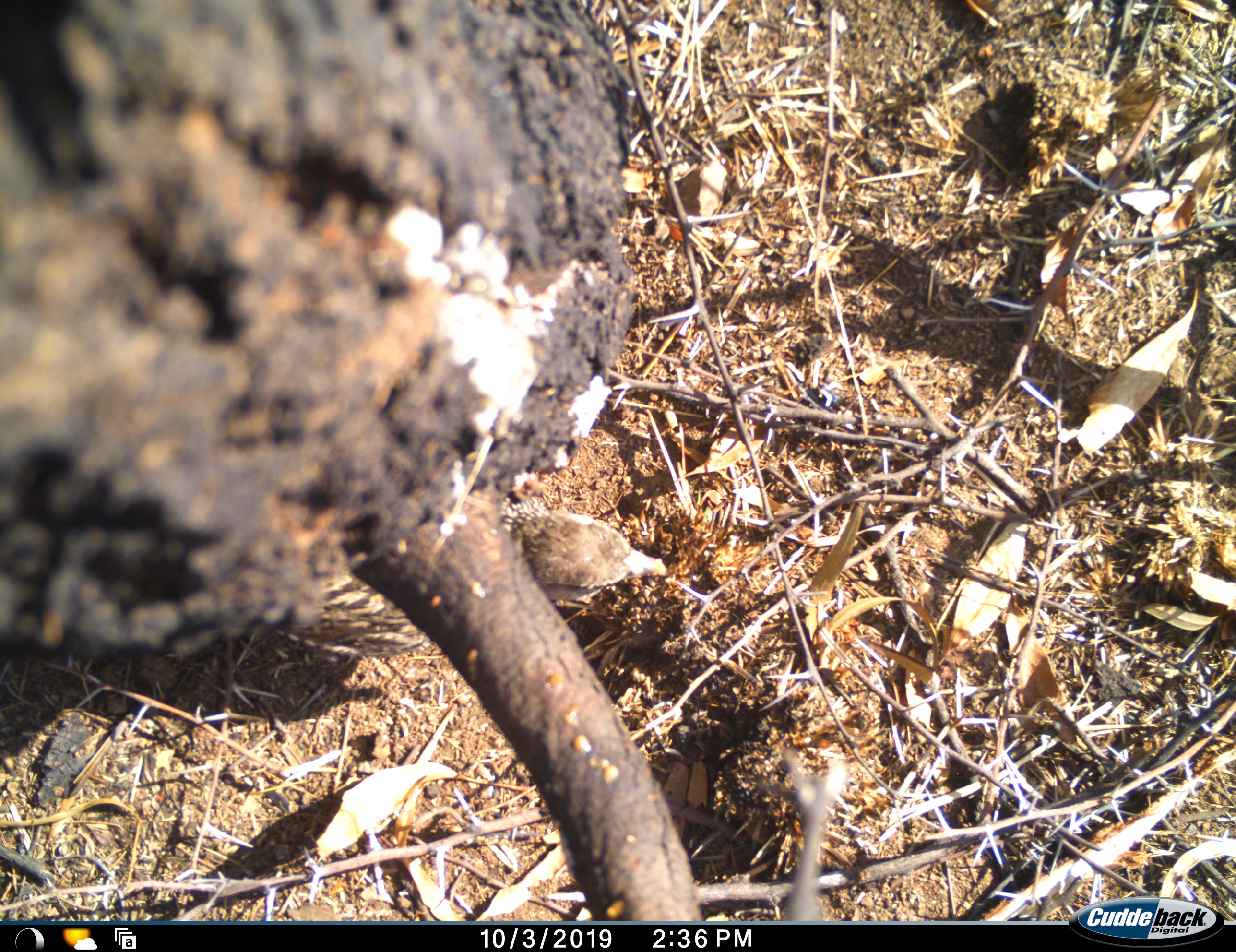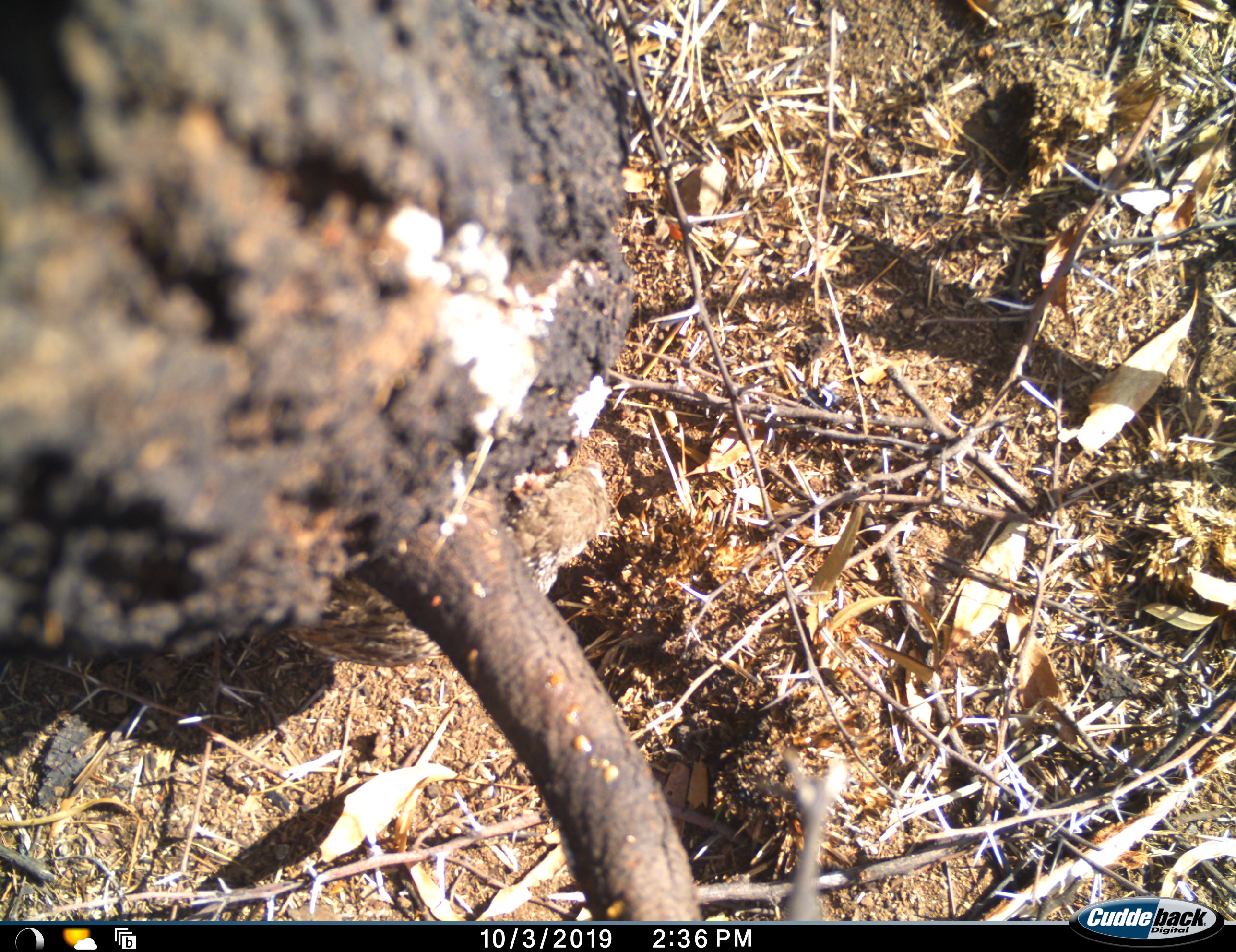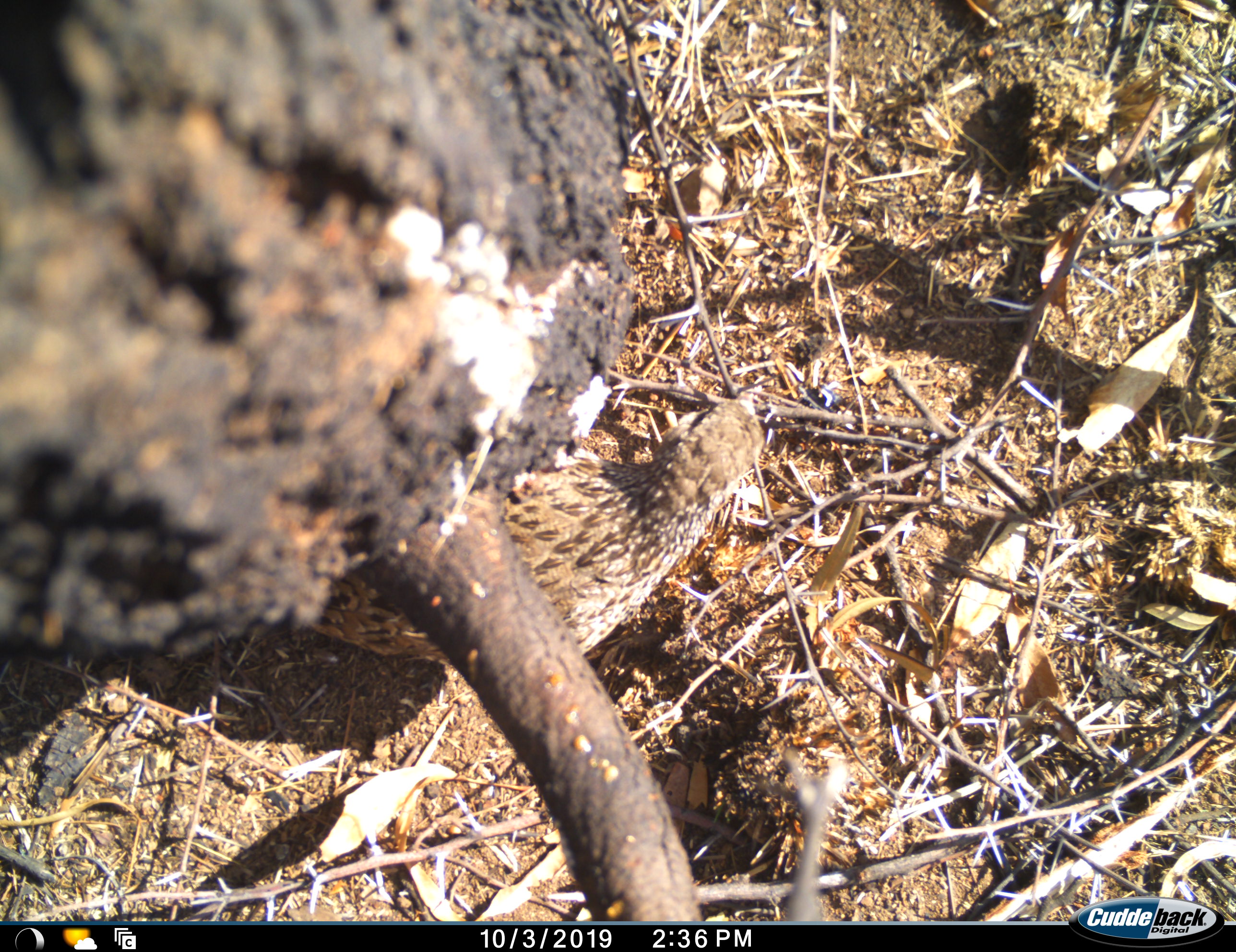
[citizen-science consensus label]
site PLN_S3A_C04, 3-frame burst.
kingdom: Animalia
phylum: Chordata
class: Aves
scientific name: Aves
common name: bird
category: birdother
Birdother (bird) (Aves), count 1. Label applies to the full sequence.